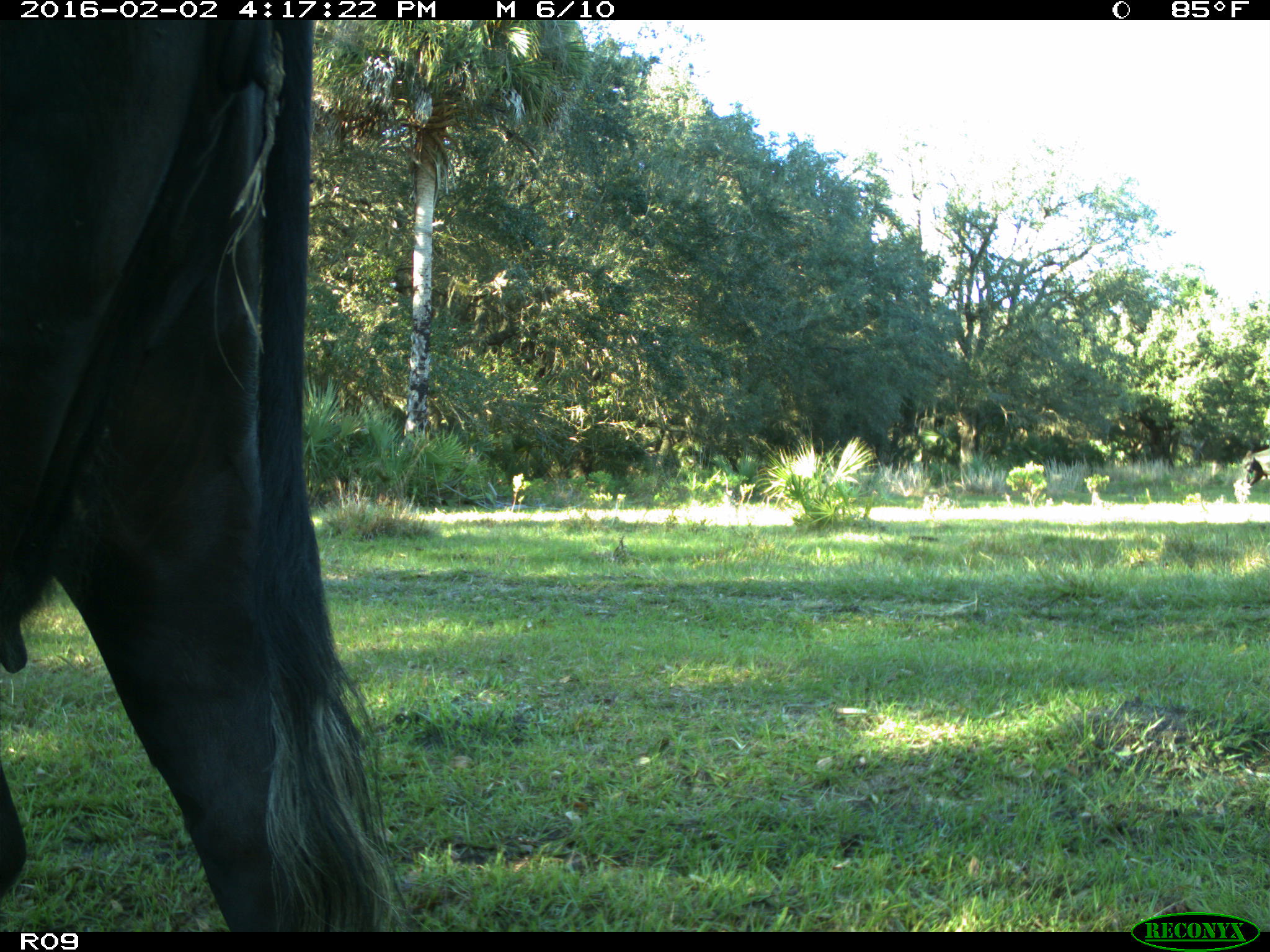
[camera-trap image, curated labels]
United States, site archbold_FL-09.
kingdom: Animalia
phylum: Chordata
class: Mammalia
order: Artiodactyla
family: Bovidae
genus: Bos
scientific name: Bos taurus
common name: domestic cow